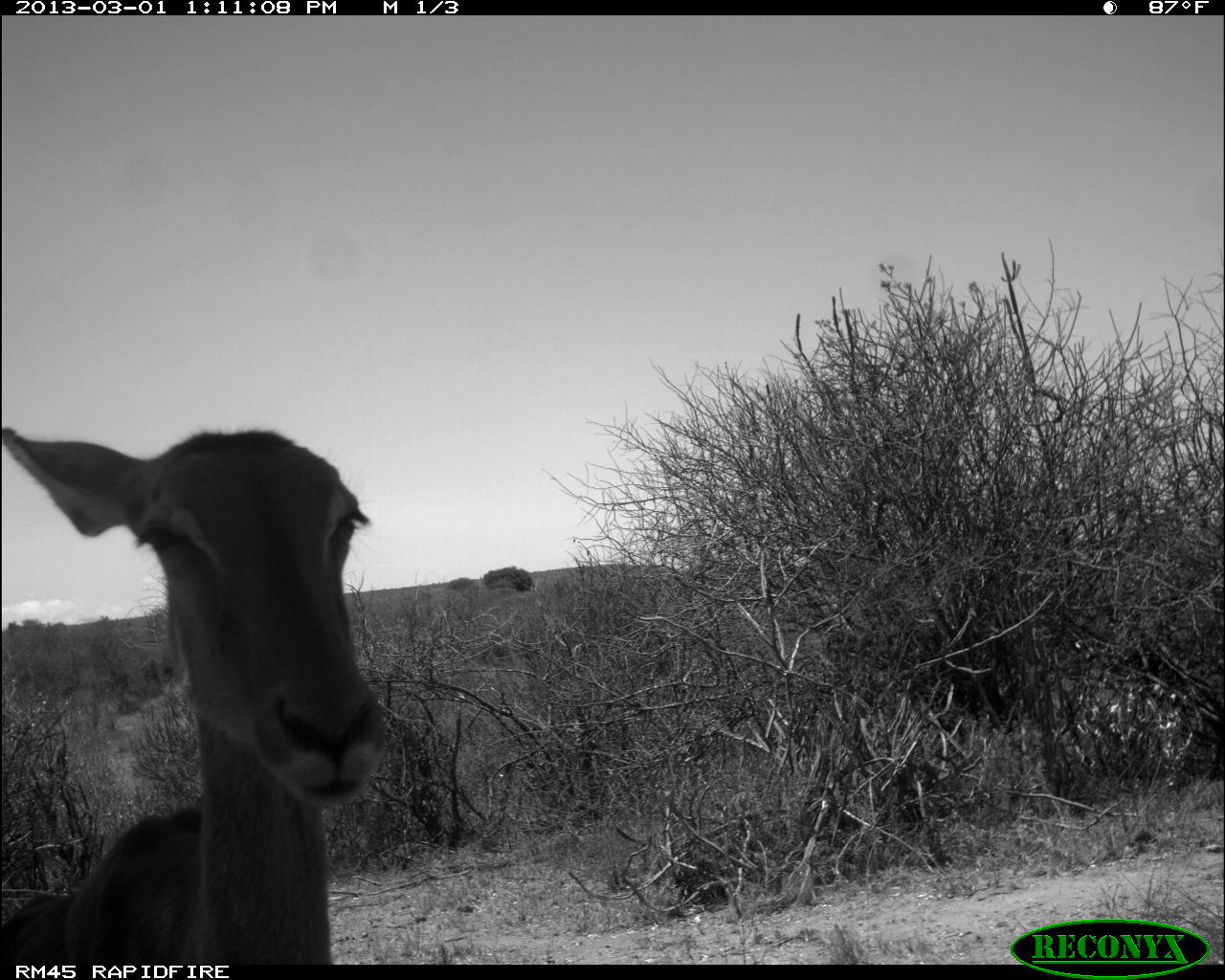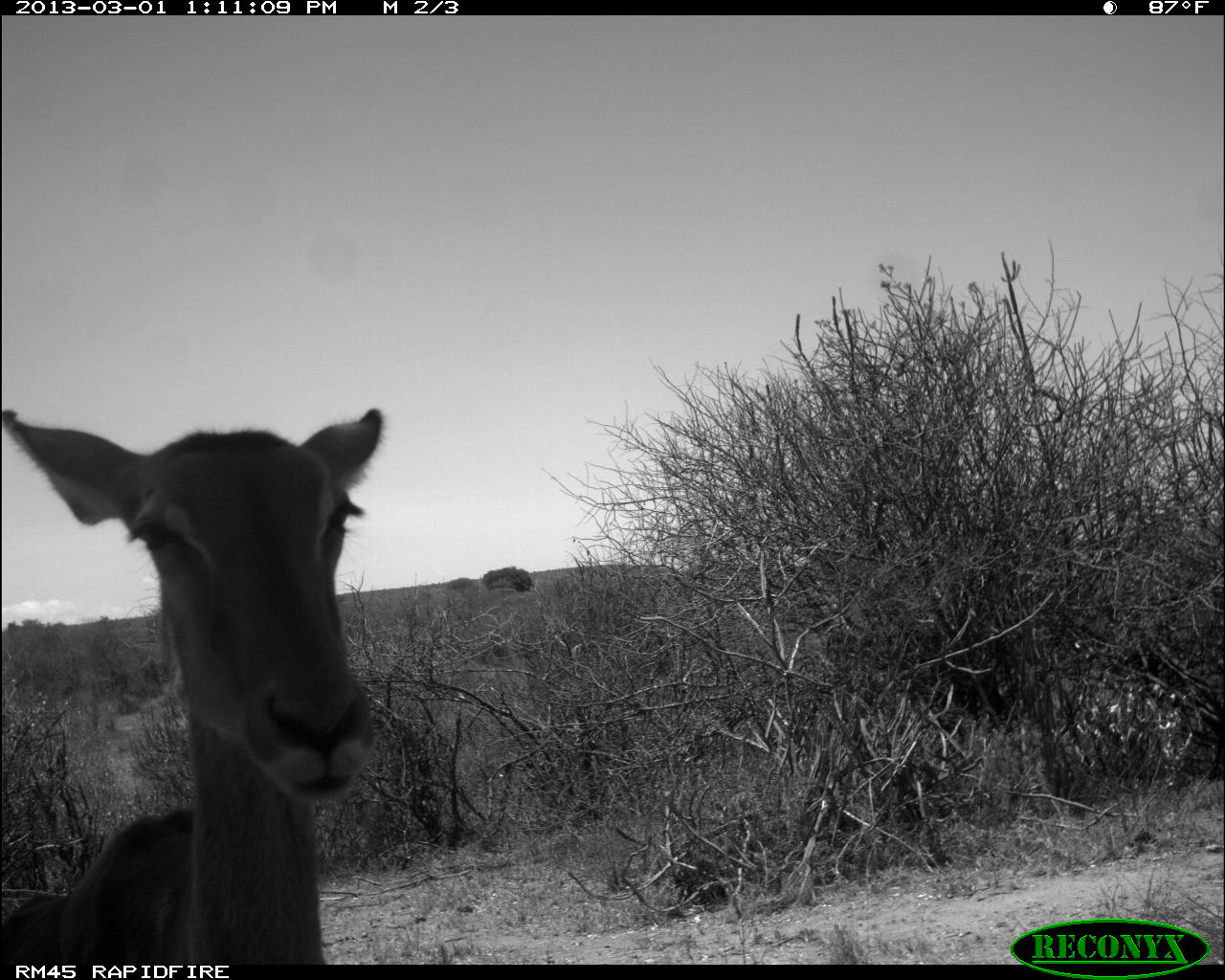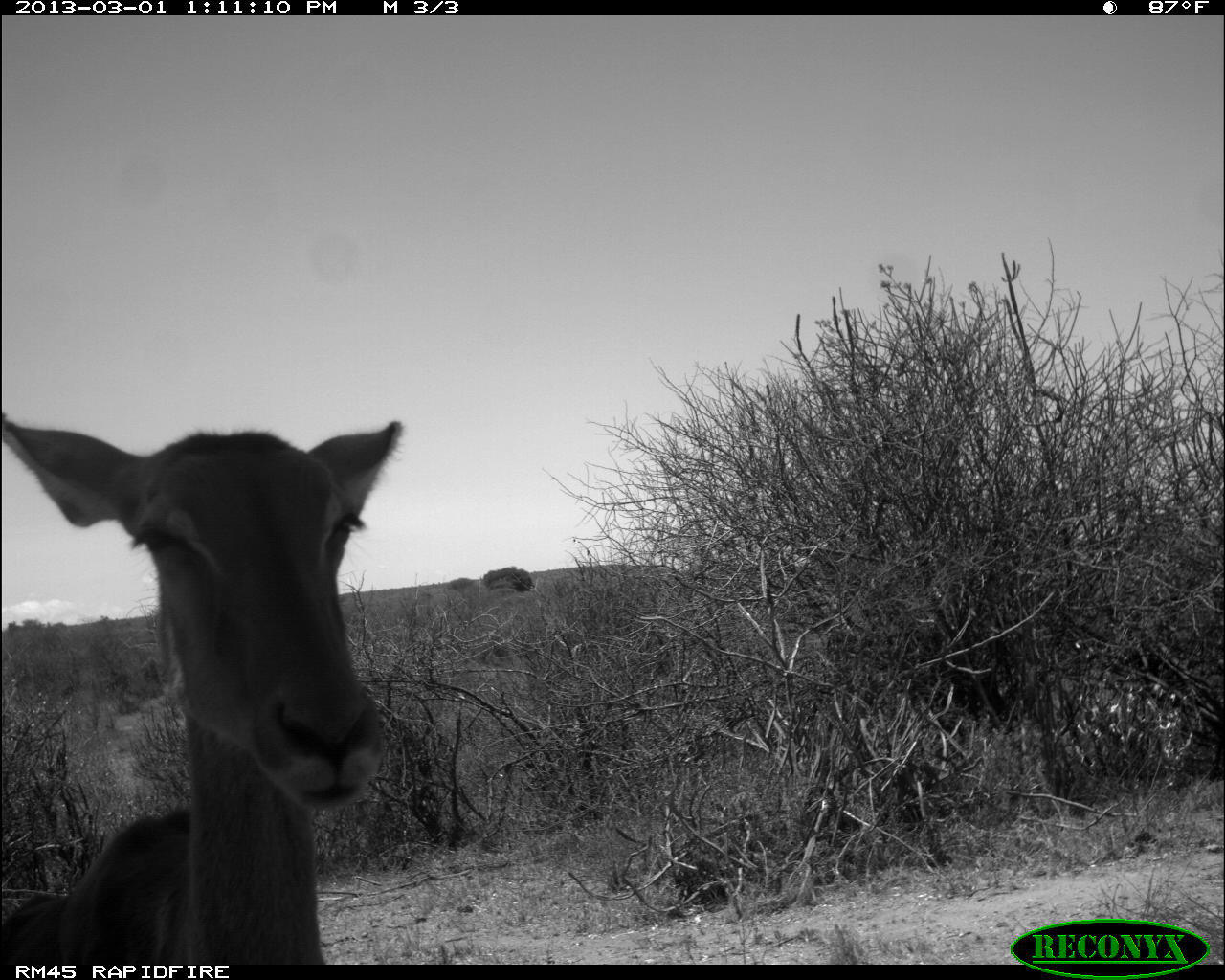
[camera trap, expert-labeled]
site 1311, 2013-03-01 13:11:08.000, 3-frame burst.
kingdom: Animalia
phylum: Chordata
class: Mammalia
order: Artiodactyla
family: Bovidae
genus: Aepyceros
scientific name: Aepyceros melampus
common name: impala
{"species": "Aepyceros melampus (impala)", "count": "1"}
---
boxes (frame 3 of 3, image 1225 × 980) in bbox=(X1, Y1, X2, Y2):
aepyceros melampus: bbox=(0, 416, 401, 964)